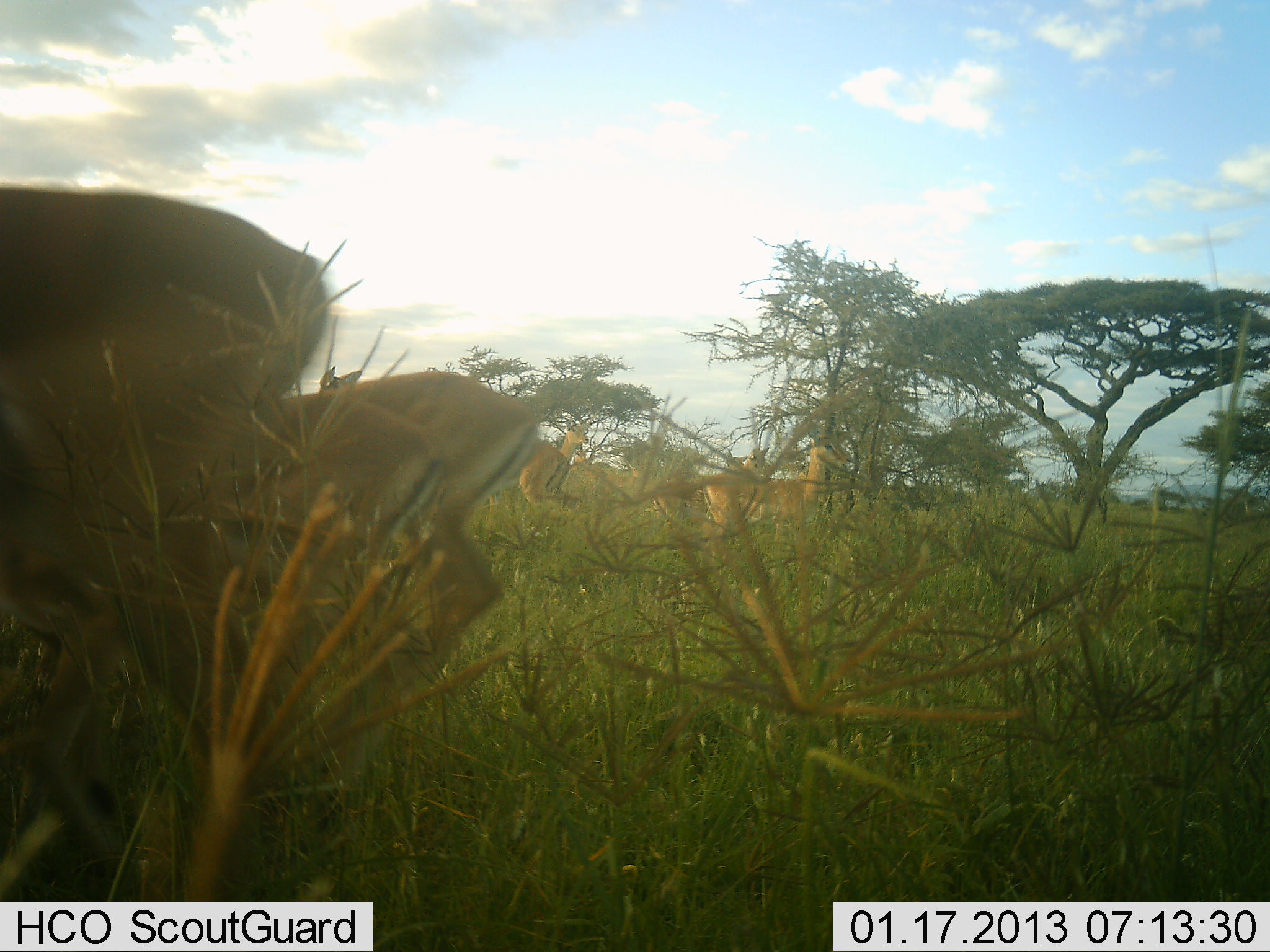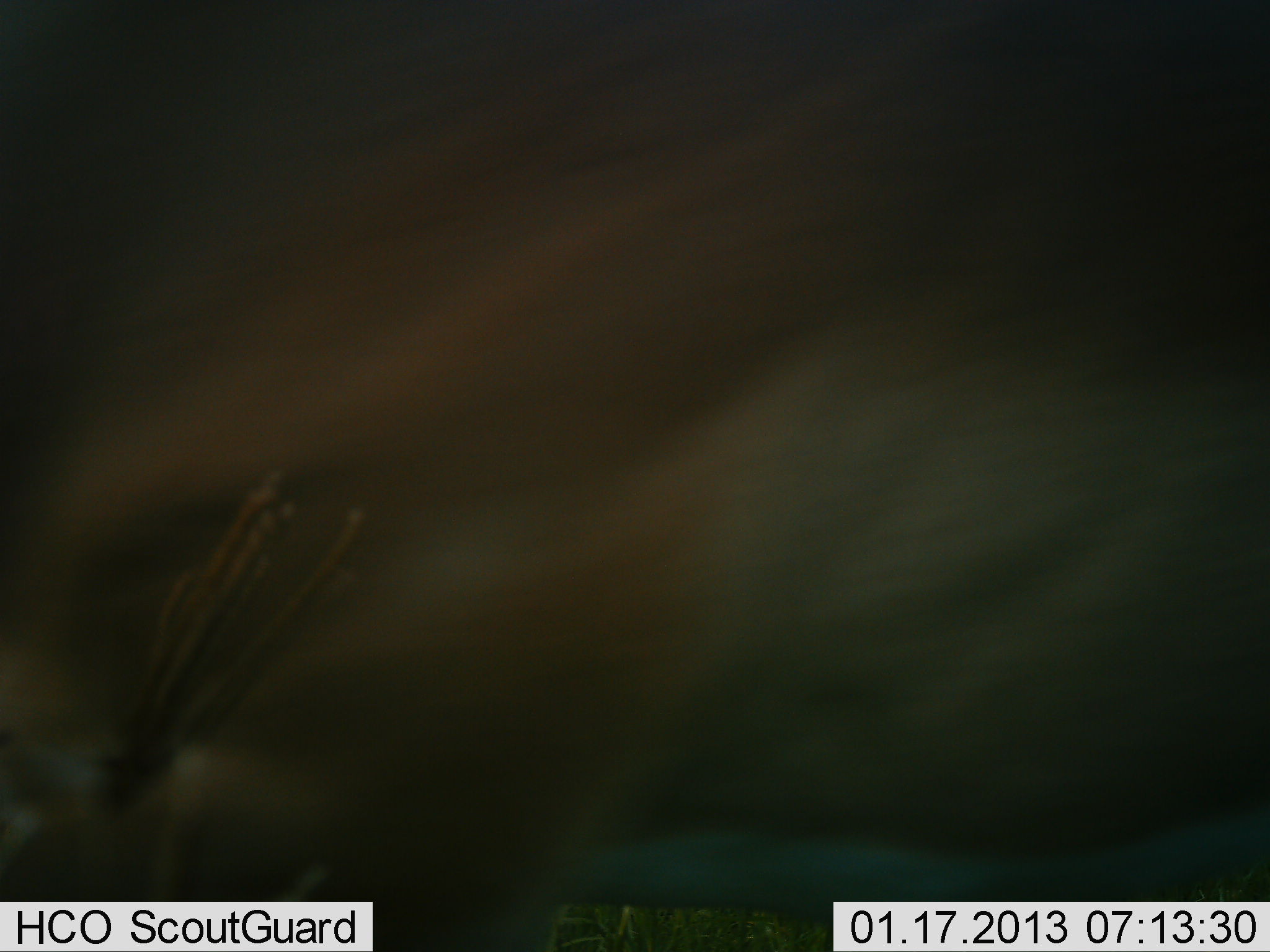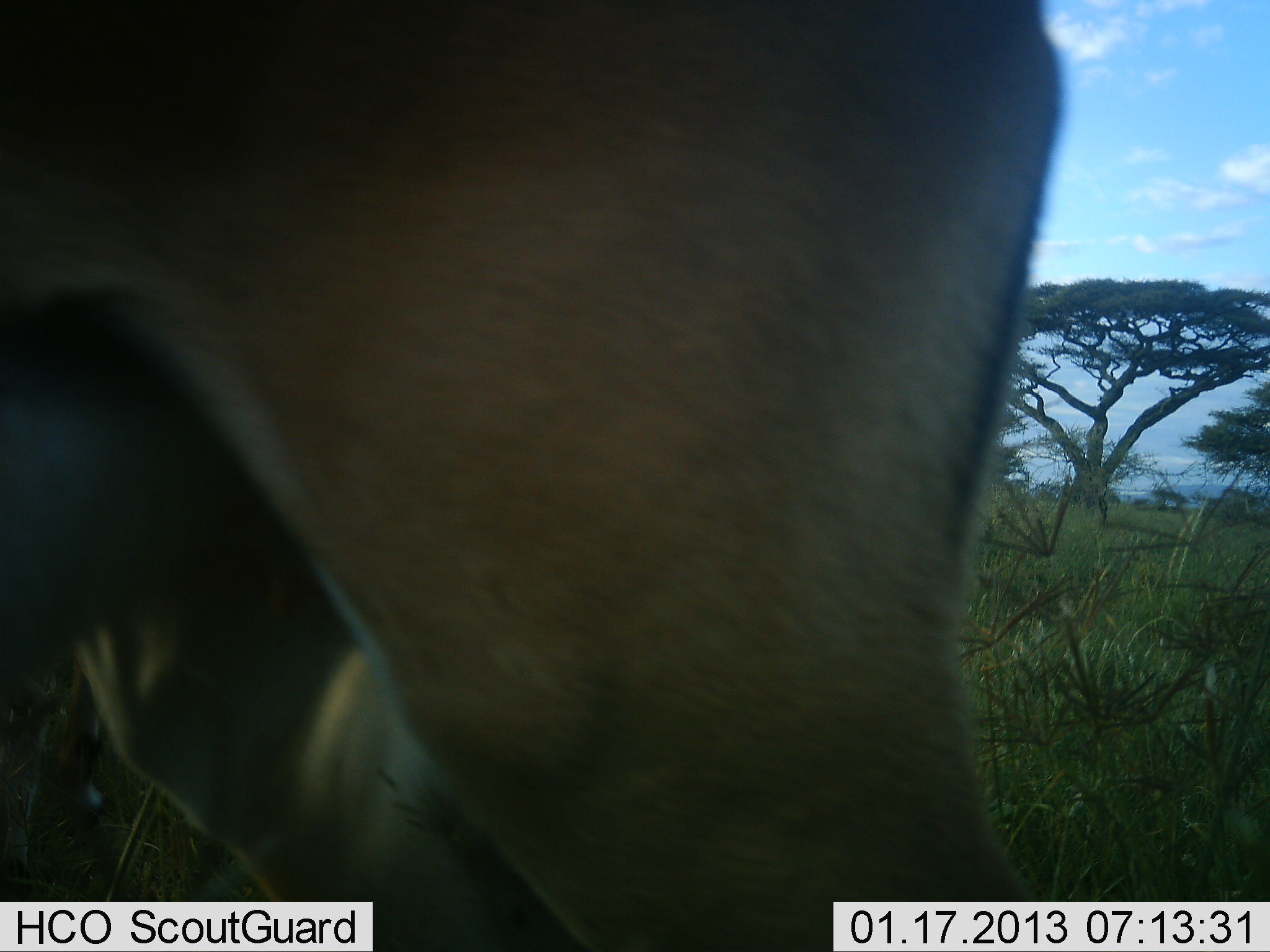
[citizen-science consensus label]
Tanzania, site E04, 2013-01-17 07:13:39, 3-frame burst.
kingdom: Animalia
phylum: Chordata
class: Mammalia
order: Artiodactyla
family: Bovidae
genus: Aepyceros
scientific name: Aepyceros melampus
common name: impala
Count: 8.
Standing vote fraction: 42%.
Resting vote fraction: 0%.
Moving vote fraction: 100%.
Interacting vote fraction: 0%.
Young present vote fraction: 0%.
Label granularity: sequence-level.